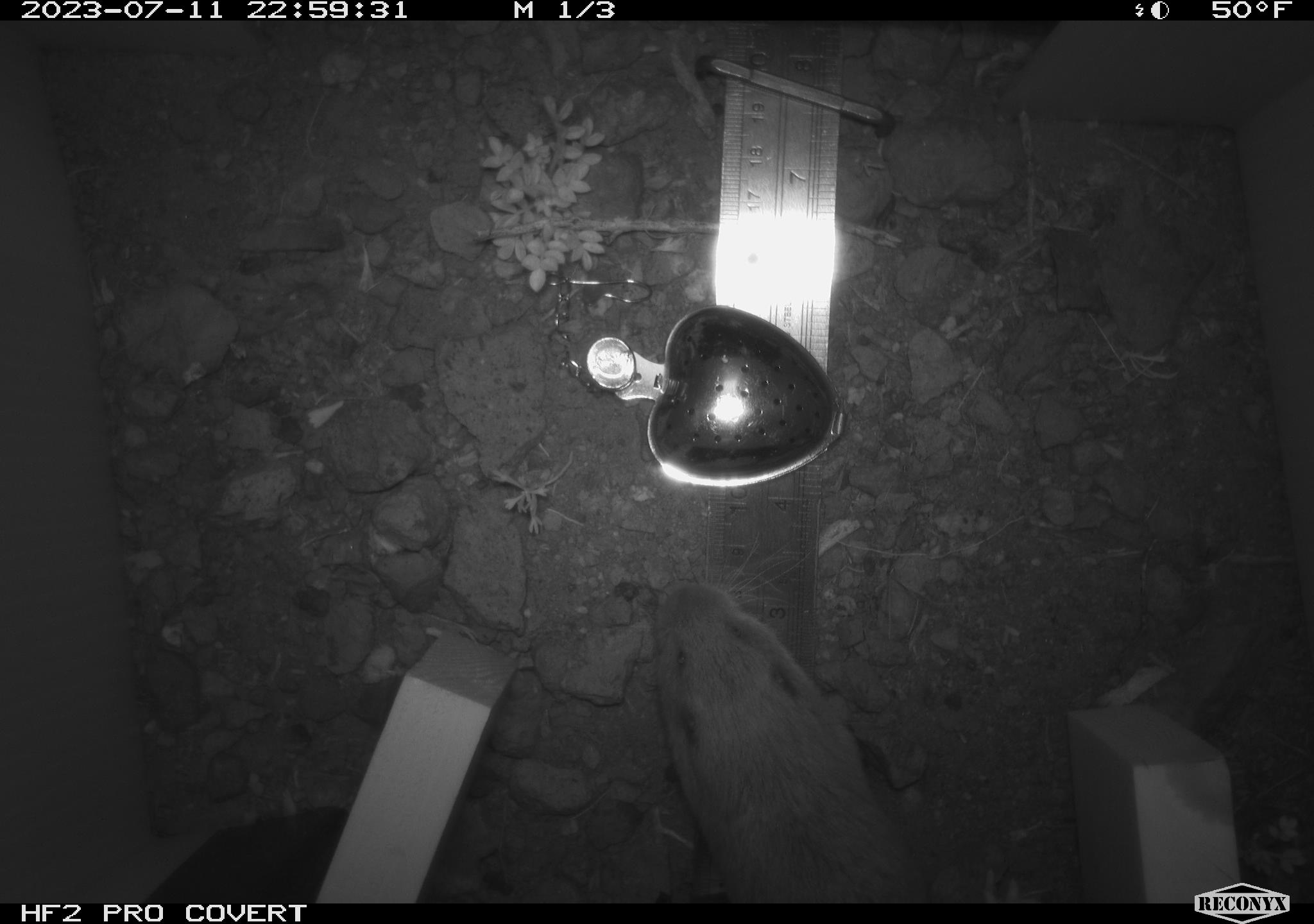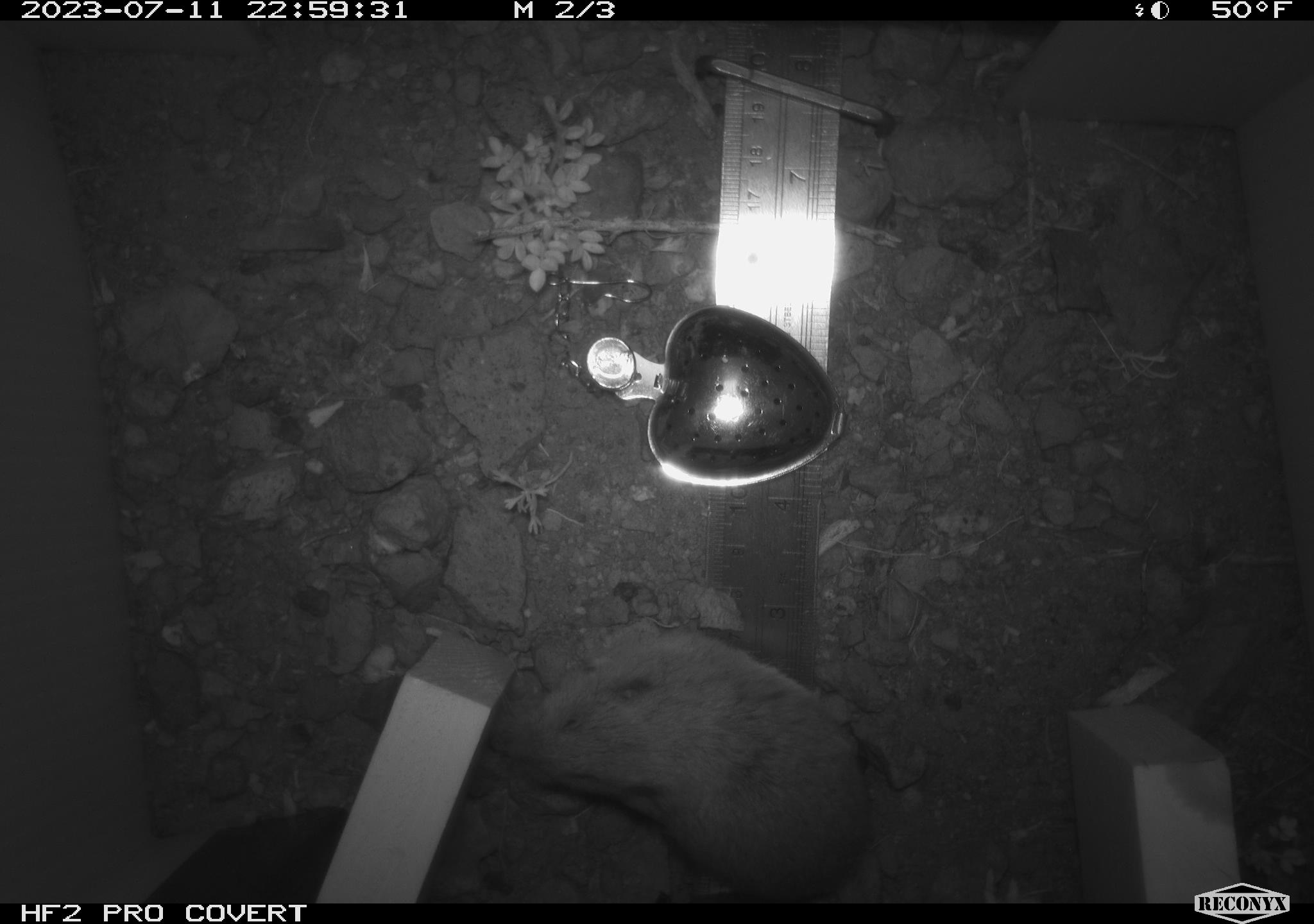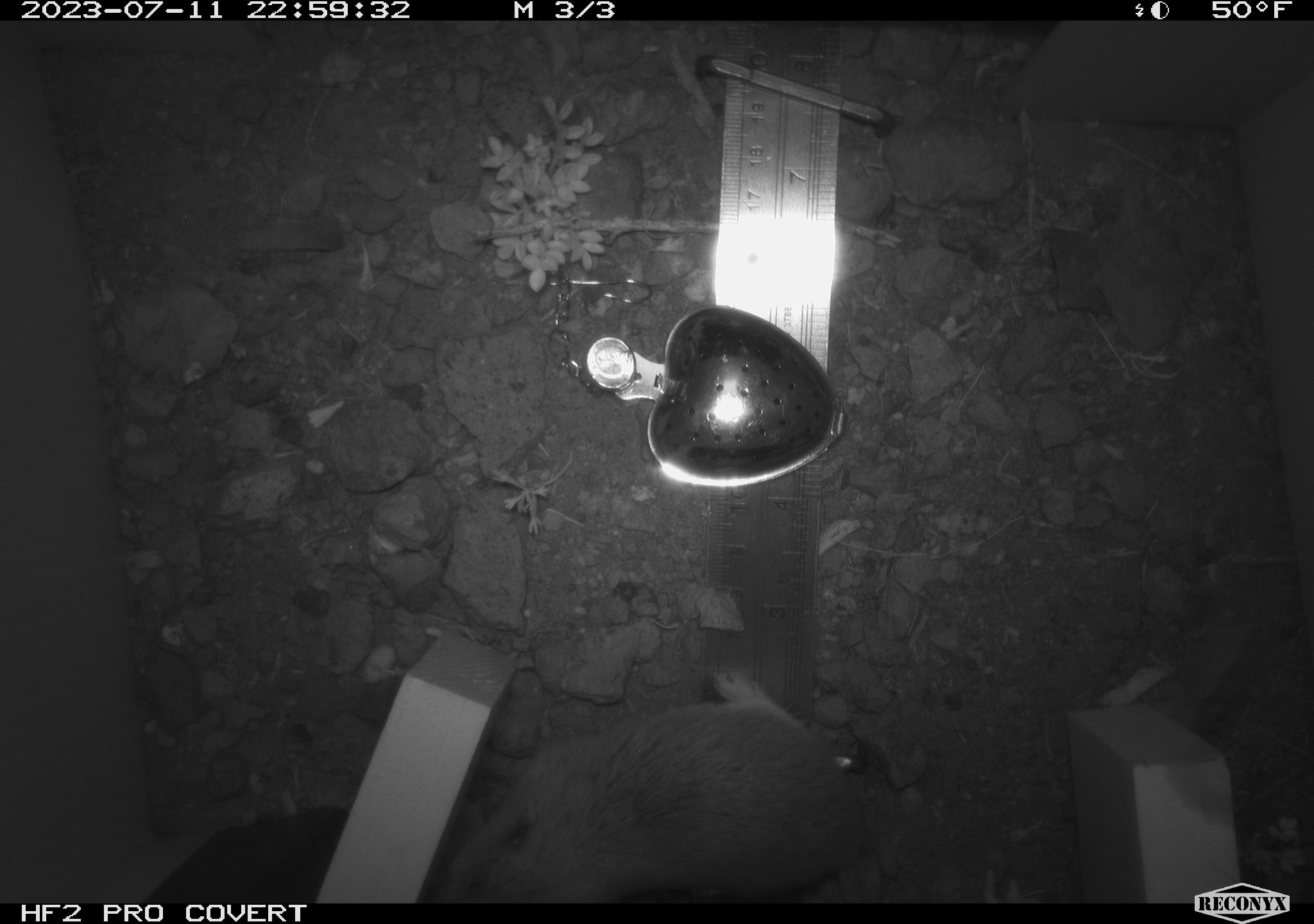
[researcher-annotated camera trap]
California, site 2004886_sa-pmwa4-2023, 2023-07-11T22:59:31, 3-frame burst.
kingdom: Animalia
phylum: Chordata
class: Mammalia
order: Rodentia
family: Geomyidae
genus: Thomomys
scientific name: Thomomys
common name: smooth-toothed pocket gophers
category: thomomys species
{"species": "thomomys species (smooth-toothed pocket gophers) (Thomomys)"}